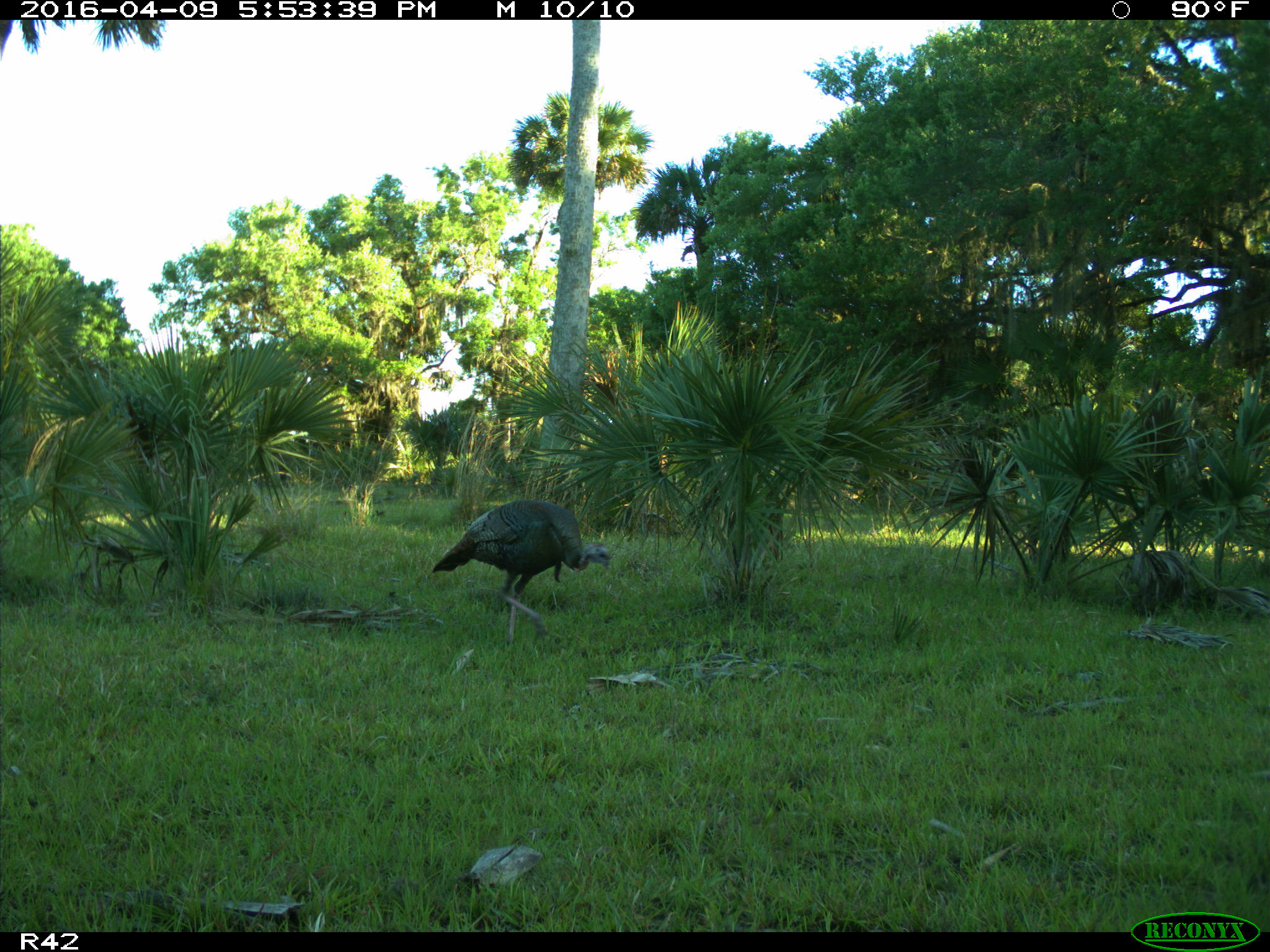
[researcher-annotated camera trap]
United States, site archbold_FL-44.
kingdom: Animalia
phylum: Chordata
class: Aves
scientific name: Aves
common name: birds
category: unidentified bird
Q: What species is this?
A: Unidentified bird (birds) (Aves).